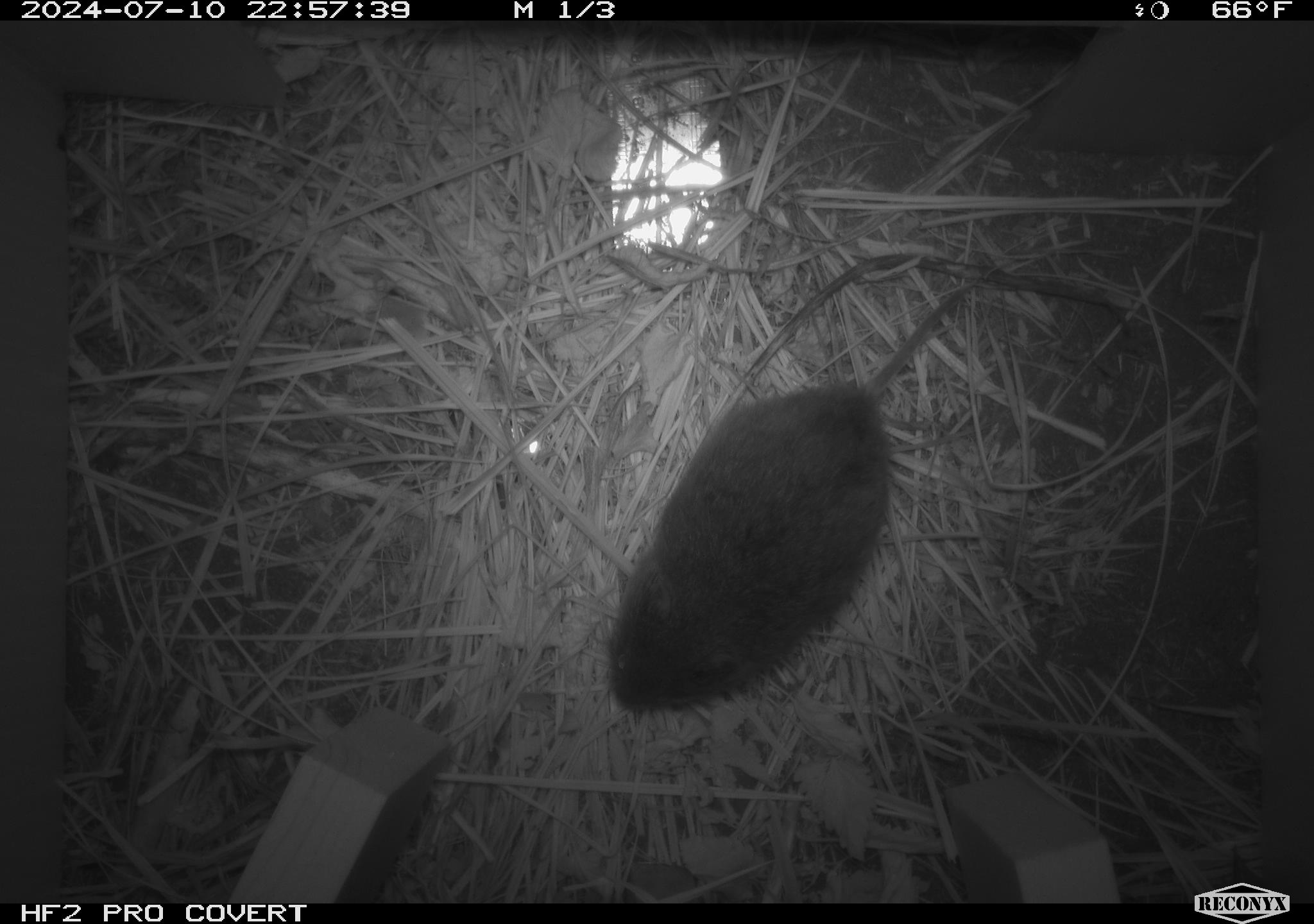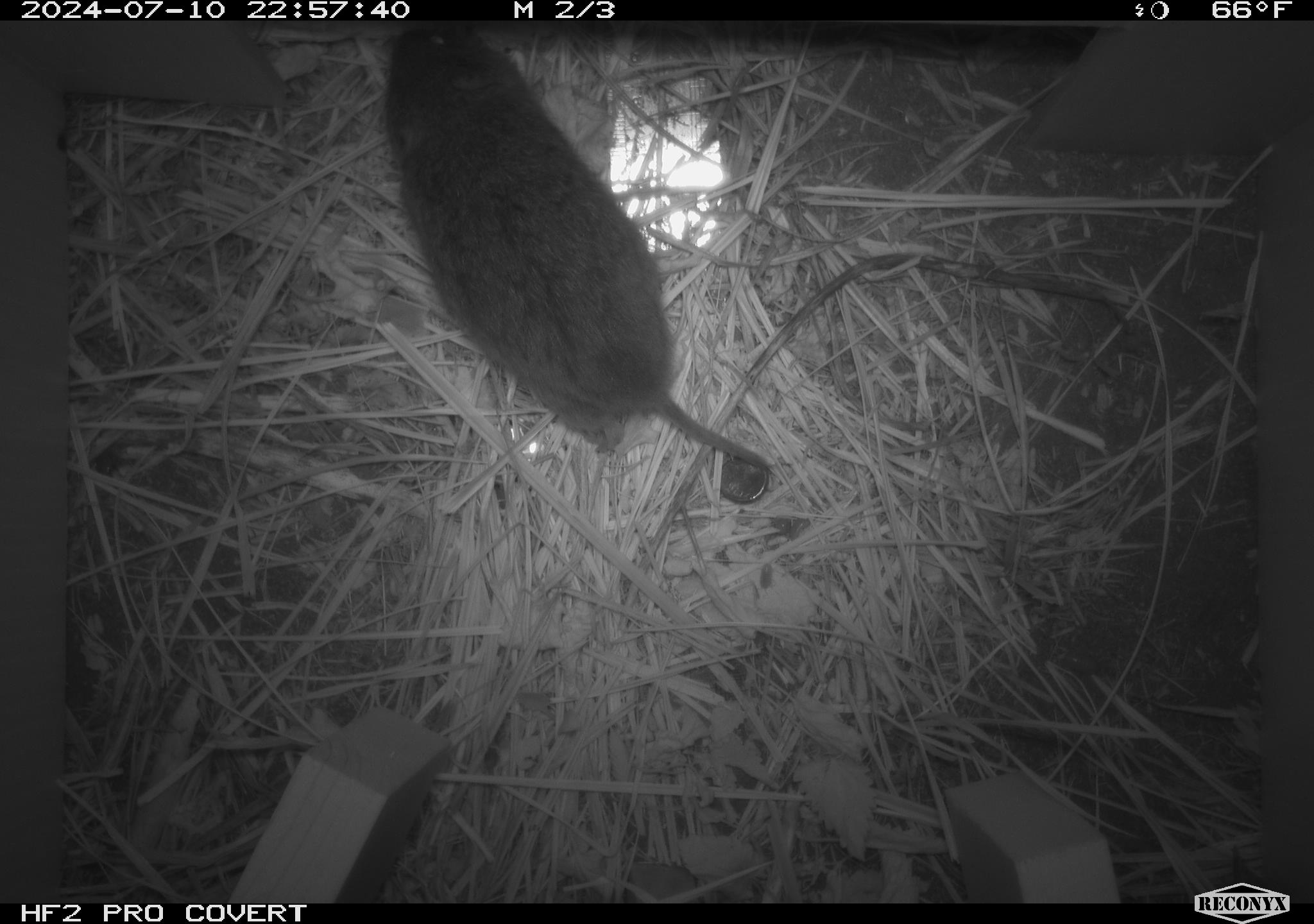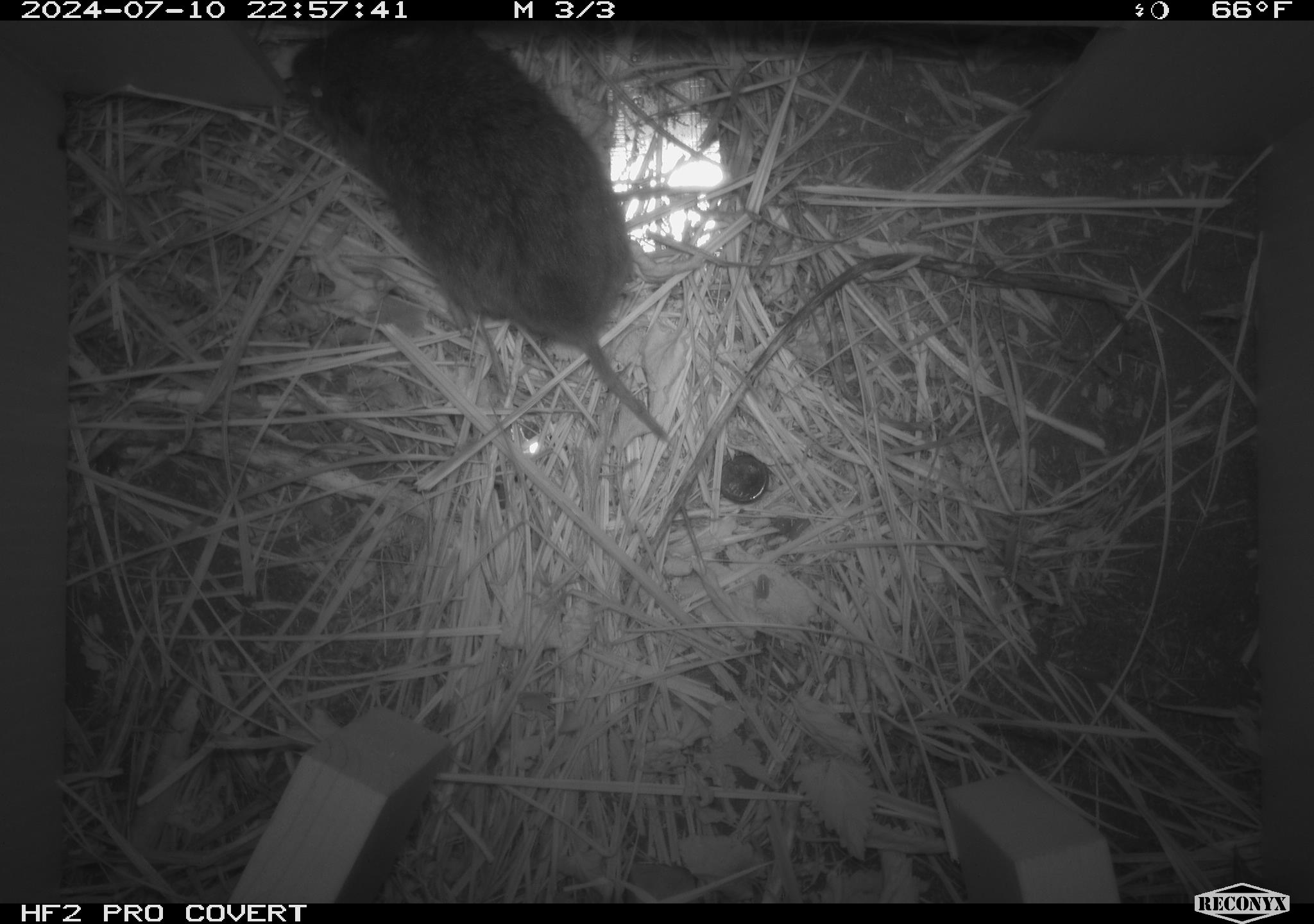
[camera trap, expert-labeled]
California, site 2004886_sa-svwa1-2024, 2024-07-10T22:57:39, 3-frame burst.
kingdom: Animalia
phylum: Chordata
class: Mammalia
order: Rodentia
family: Cricetidae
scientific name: Arvicolinae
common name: voles, lemmings, and muskrats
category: arvicolinae subfamily